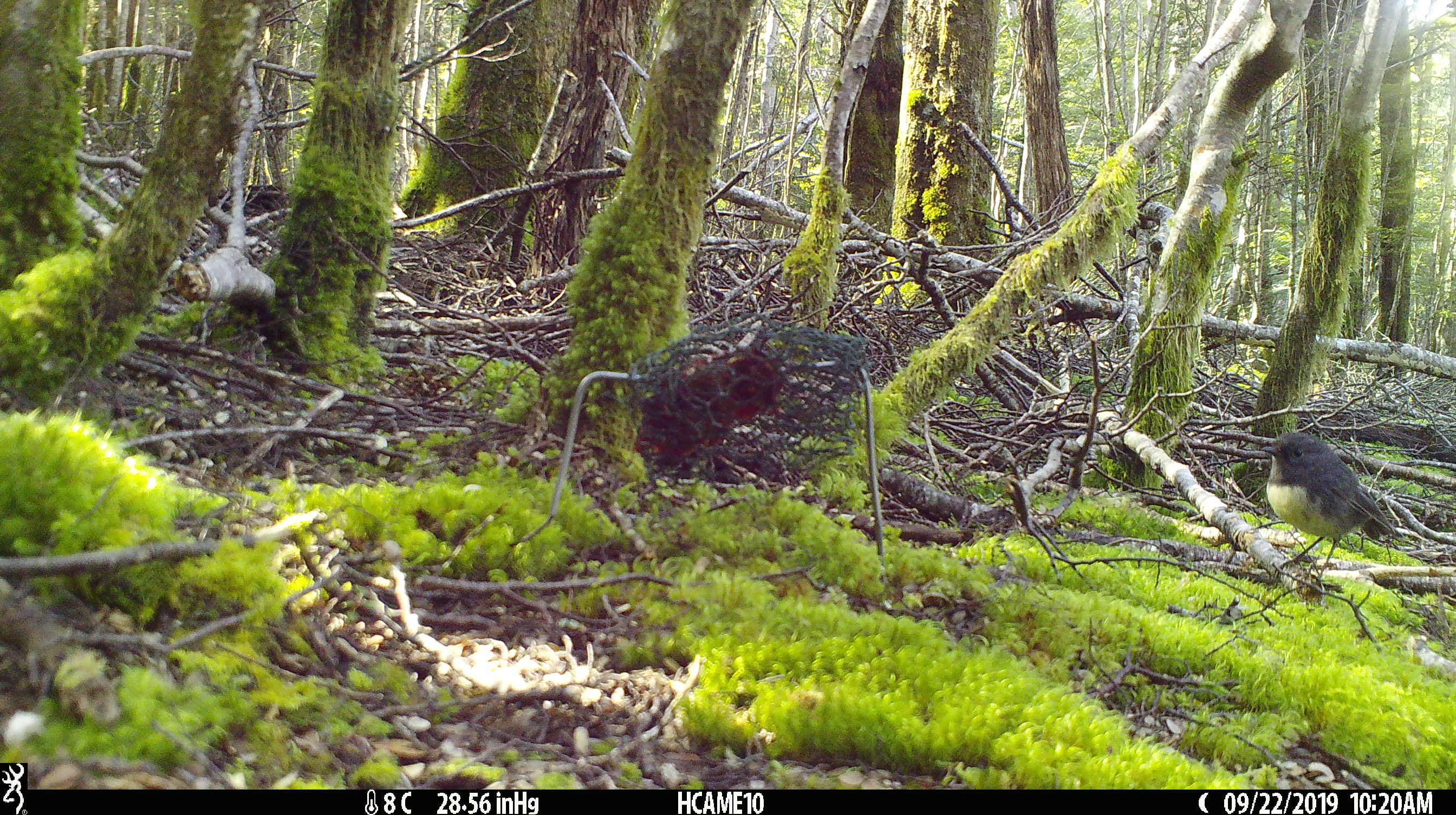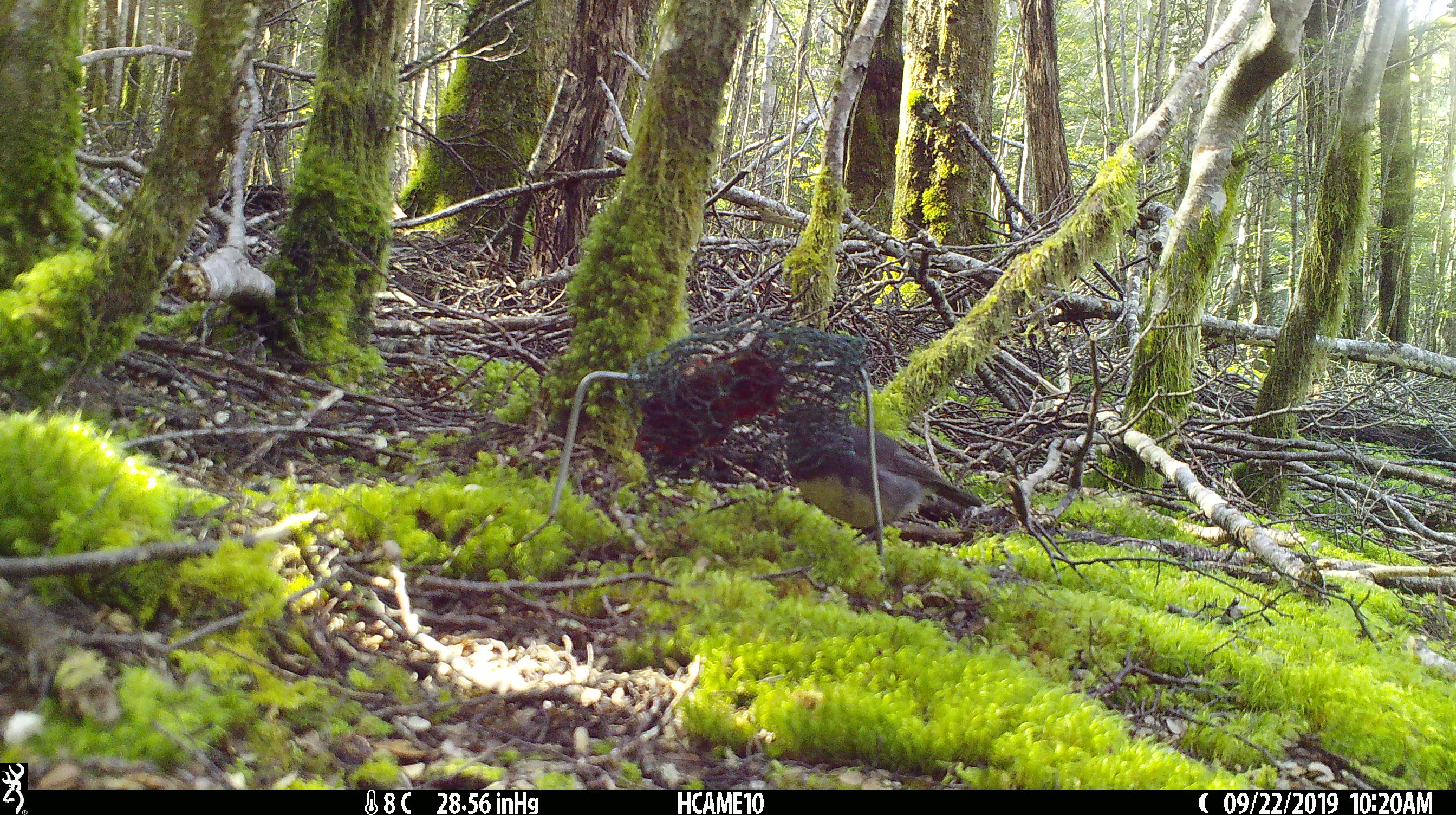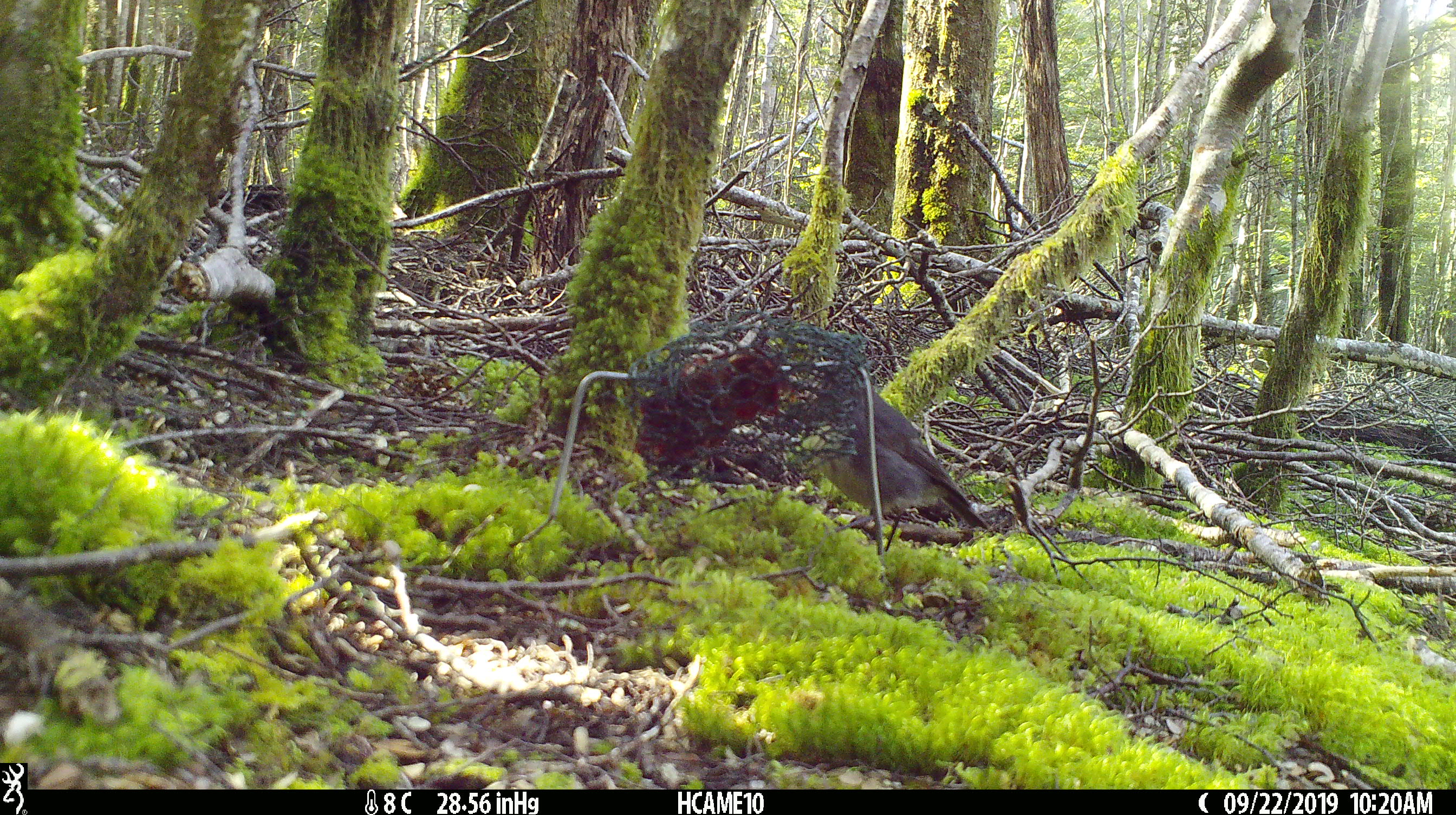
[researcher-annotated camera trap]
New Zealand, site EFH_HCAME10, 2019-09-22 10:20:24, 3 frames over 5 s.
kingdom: Animalia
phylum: Chordata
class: Aves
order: Passeriformes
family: Petroicidae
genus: Petroica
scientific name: Petroica australis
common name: new zealand robin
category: robin